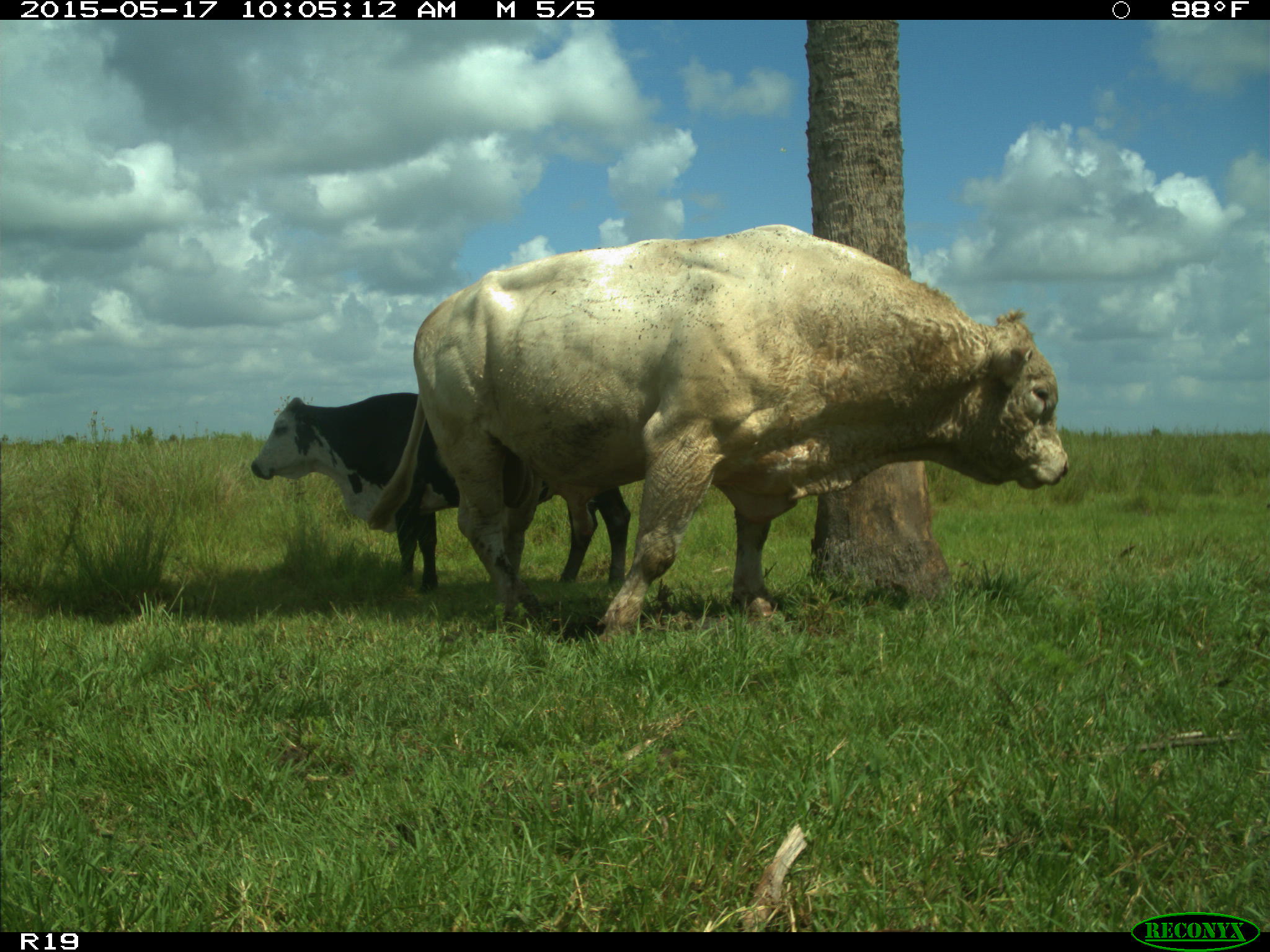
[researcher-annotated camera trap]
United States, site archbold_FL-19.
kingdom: Animalia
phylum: Chordata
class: Mammalia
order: Artiodactyla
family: Bovidae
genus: Bos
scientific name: Bos taurus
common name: domestic cow